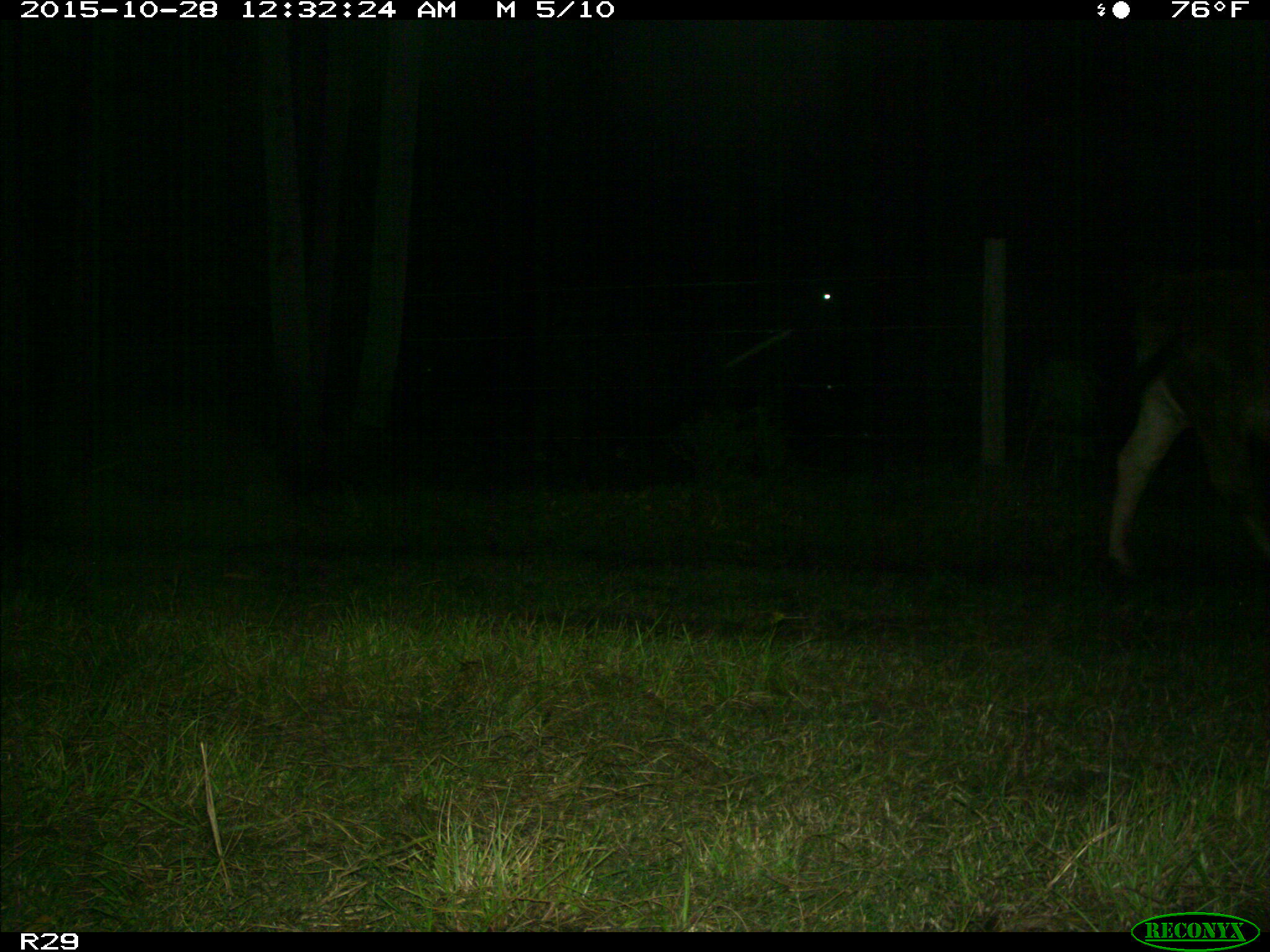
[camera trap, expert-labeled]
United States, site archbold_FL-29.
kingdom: Animalia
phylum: Chordata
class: Mammalia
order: Artiodactyla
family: Bovidae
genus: Bos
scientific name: Bos taurus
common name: domestic cow